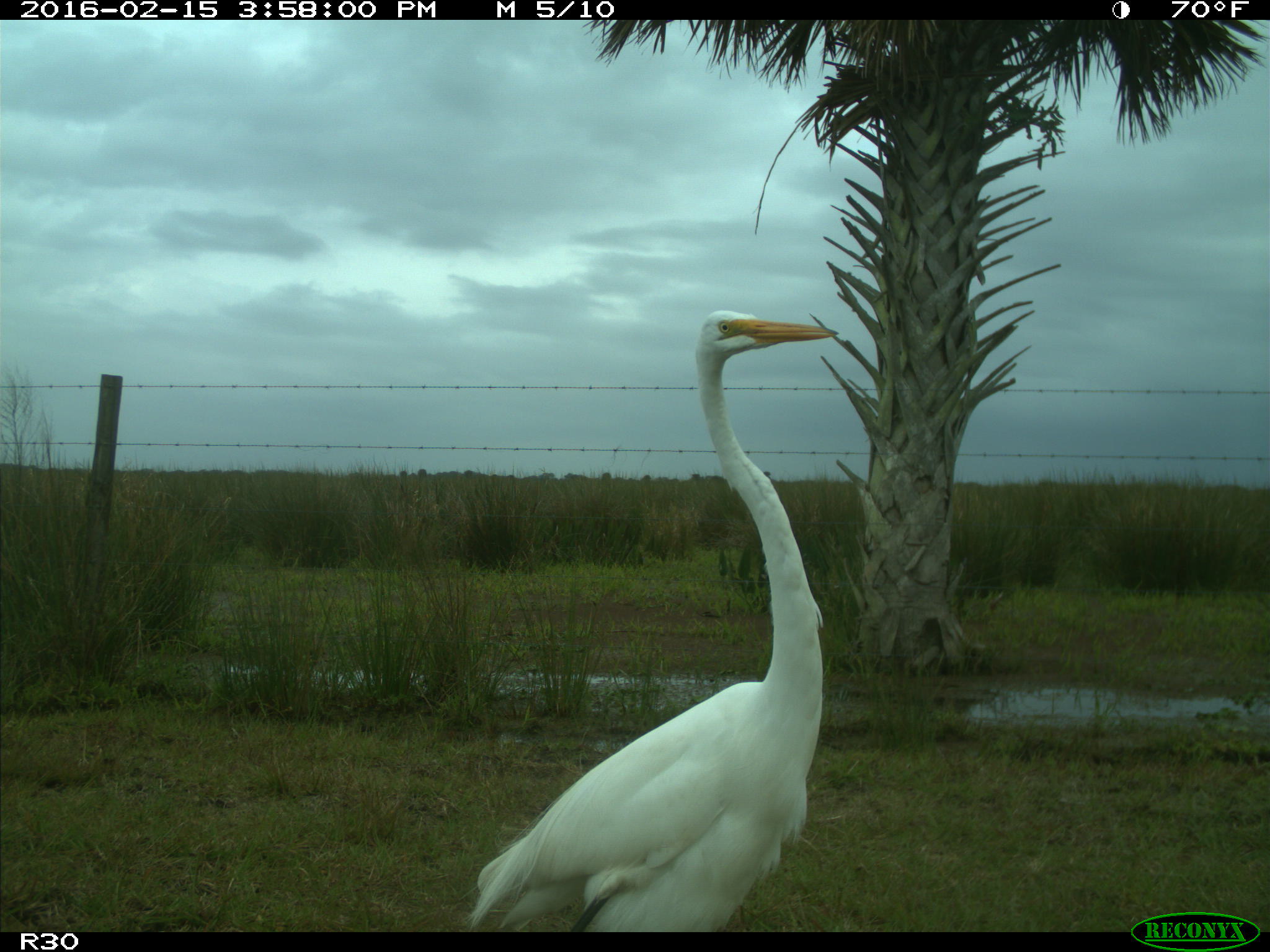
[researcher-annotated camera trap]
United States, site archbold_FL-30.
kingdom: Animalia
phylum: Chordata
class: Aves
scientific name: Aves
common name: birds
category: unidentified bird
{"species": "unidentified bird (birds) (Aves)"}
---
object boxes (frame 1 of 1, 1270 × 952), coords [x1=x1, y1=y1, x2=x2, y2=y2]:
animal: [x1=469, y1=310, x2=839, y2=931]